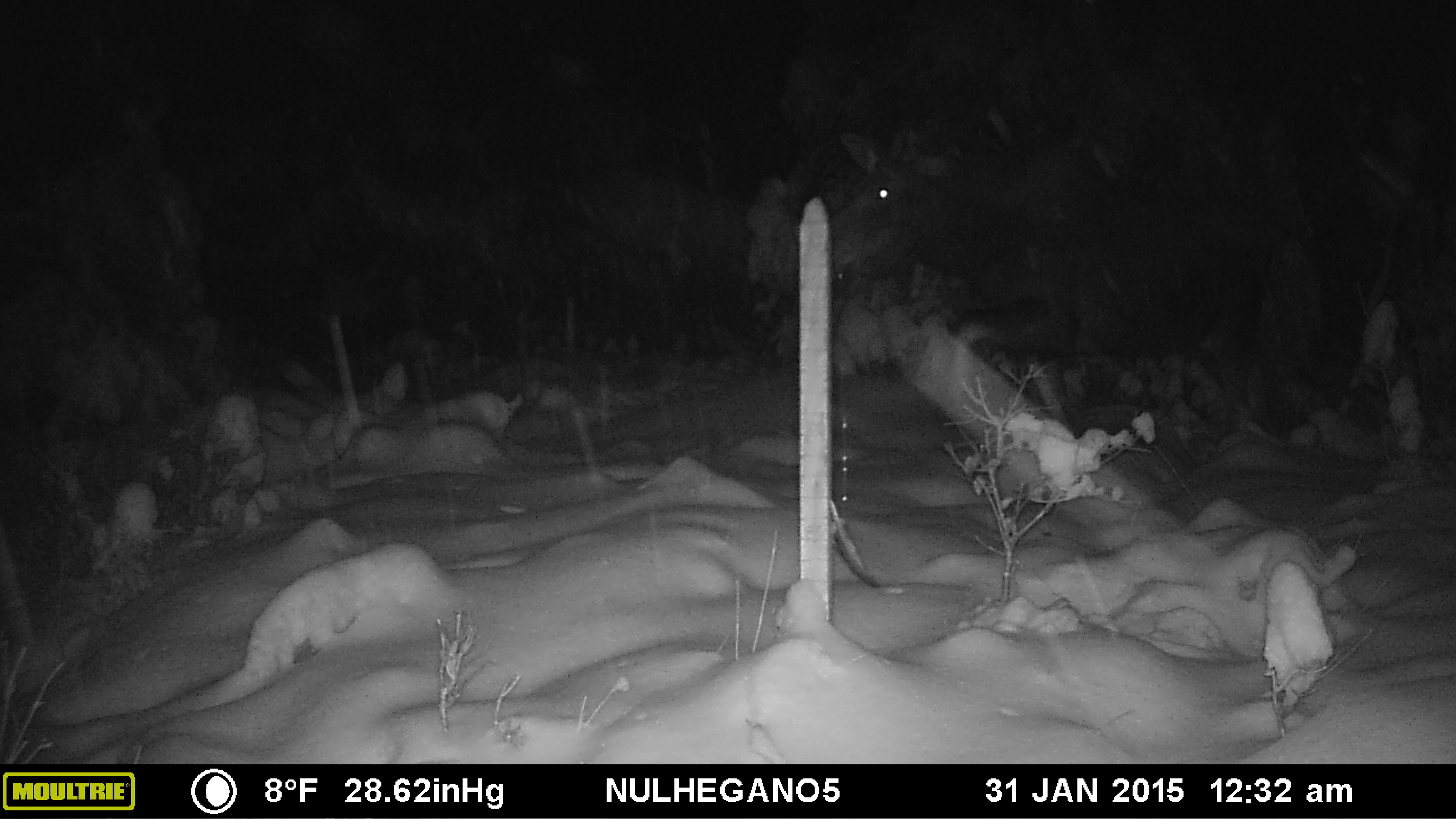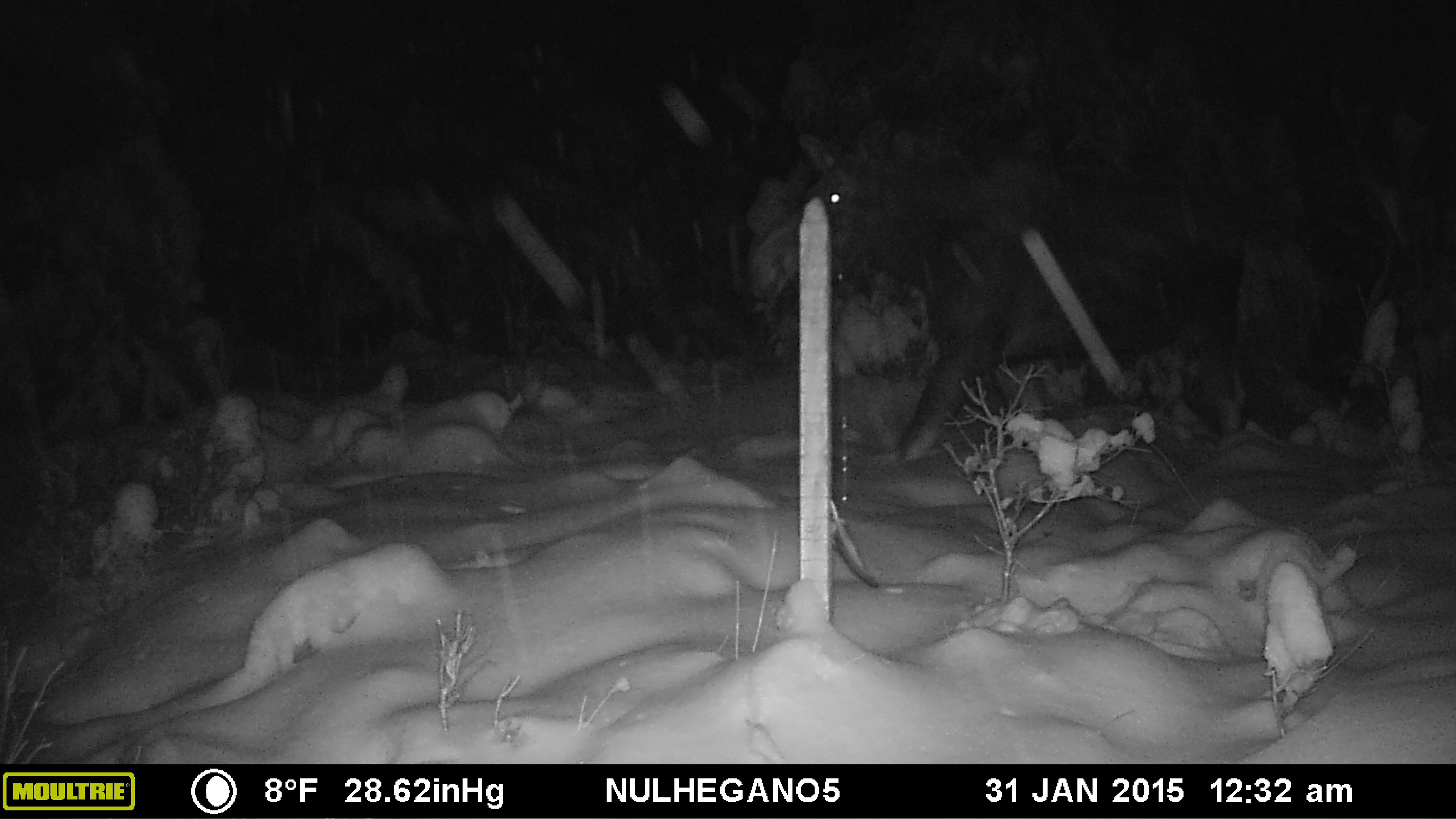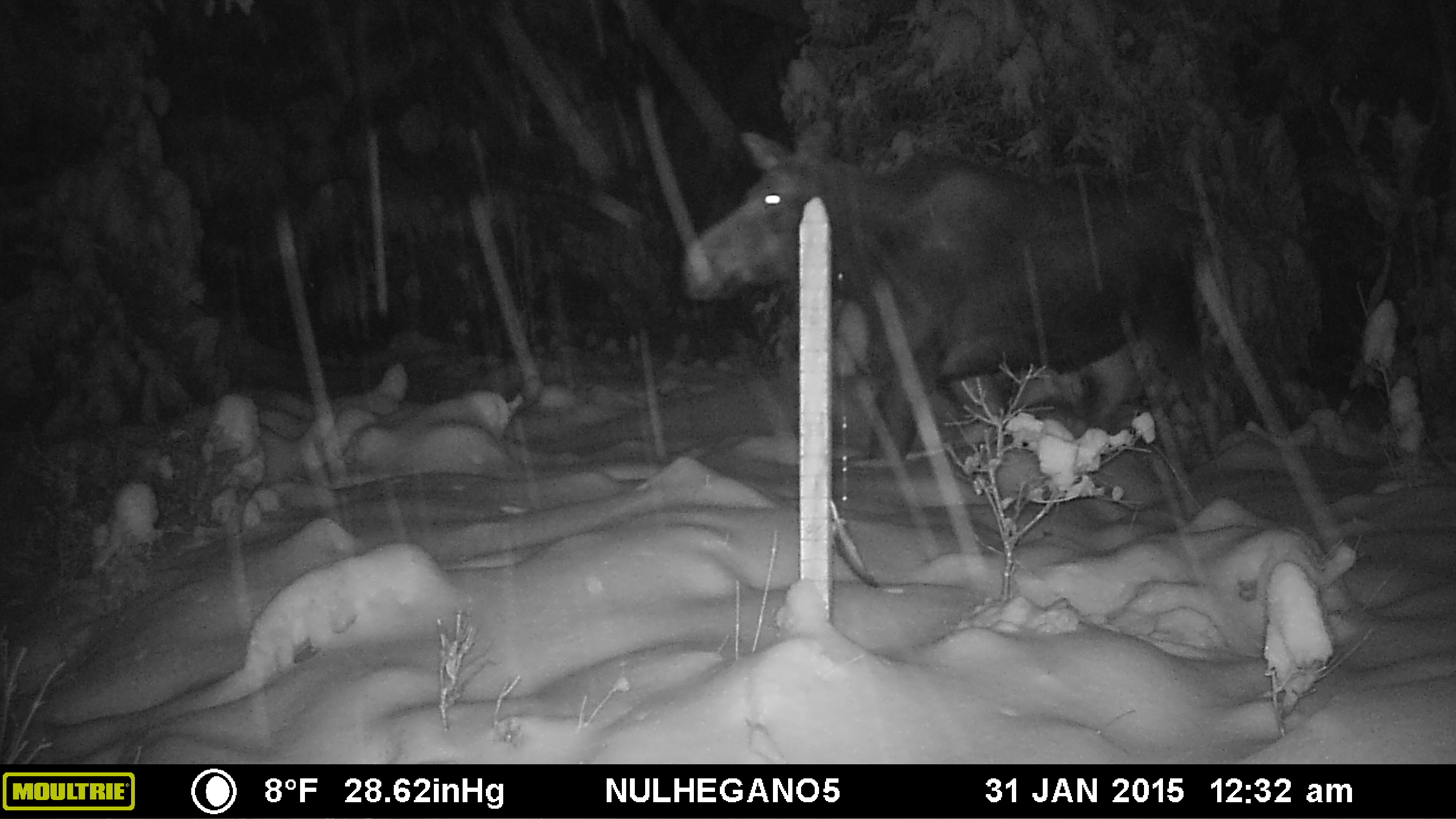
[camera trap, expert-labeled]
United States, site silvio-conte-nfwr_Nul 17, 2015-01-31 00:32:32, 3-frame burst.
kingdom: Animalia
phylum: Chordata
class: Mammalia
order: Artiodactyla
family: Cervidae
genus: Alces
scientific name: Alces alces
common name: moose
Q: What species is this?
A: Moose (Alces alces).